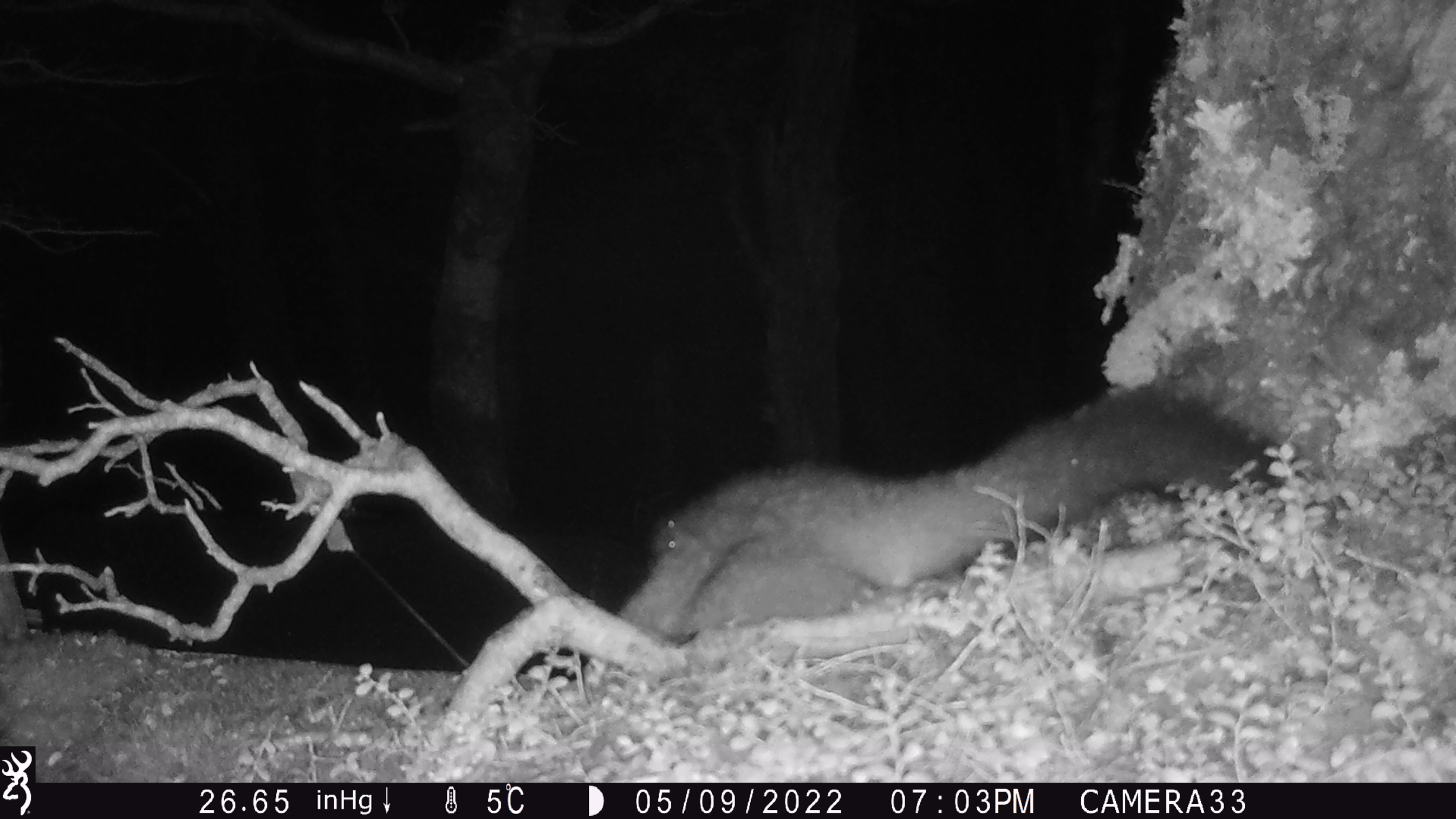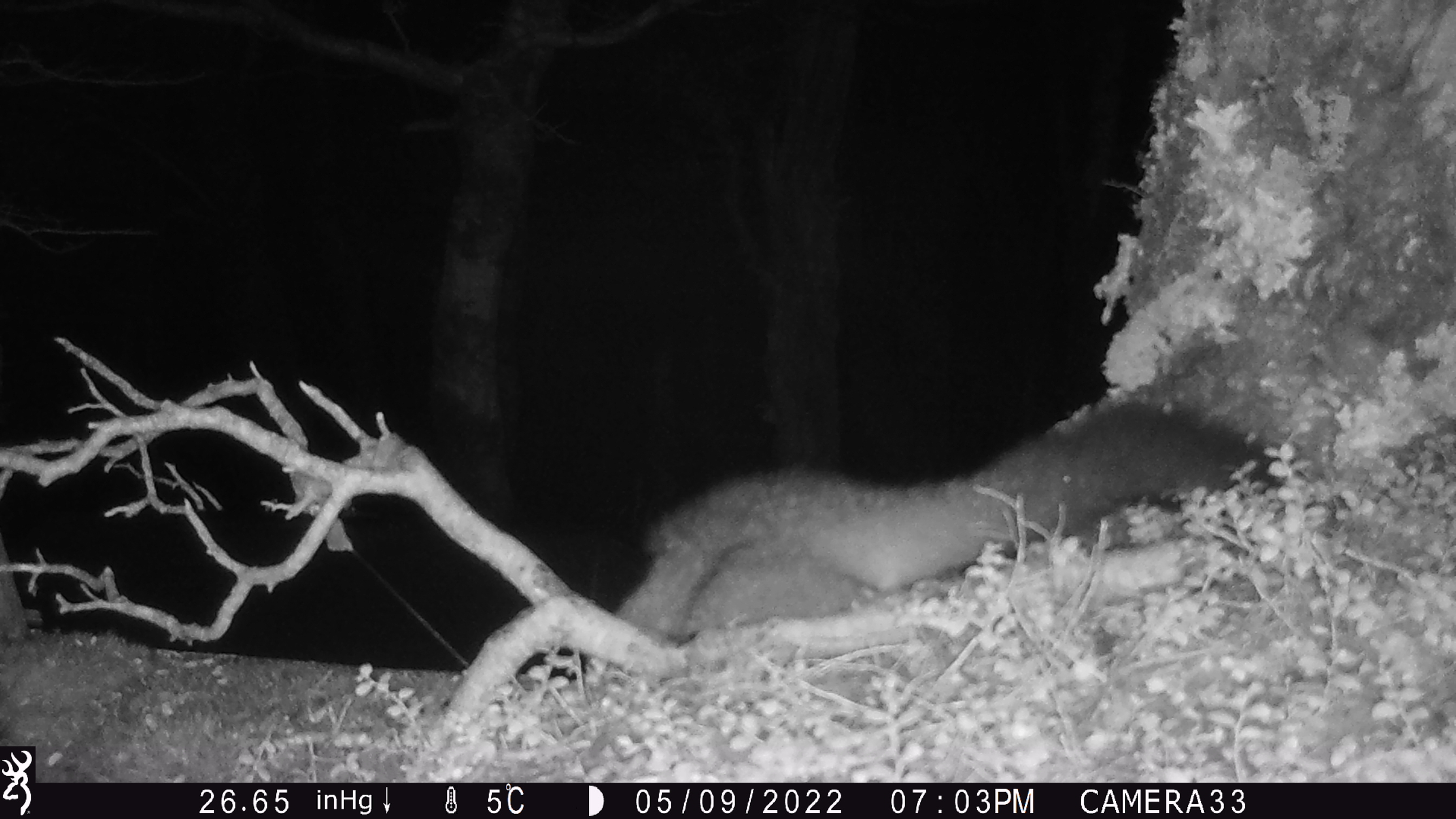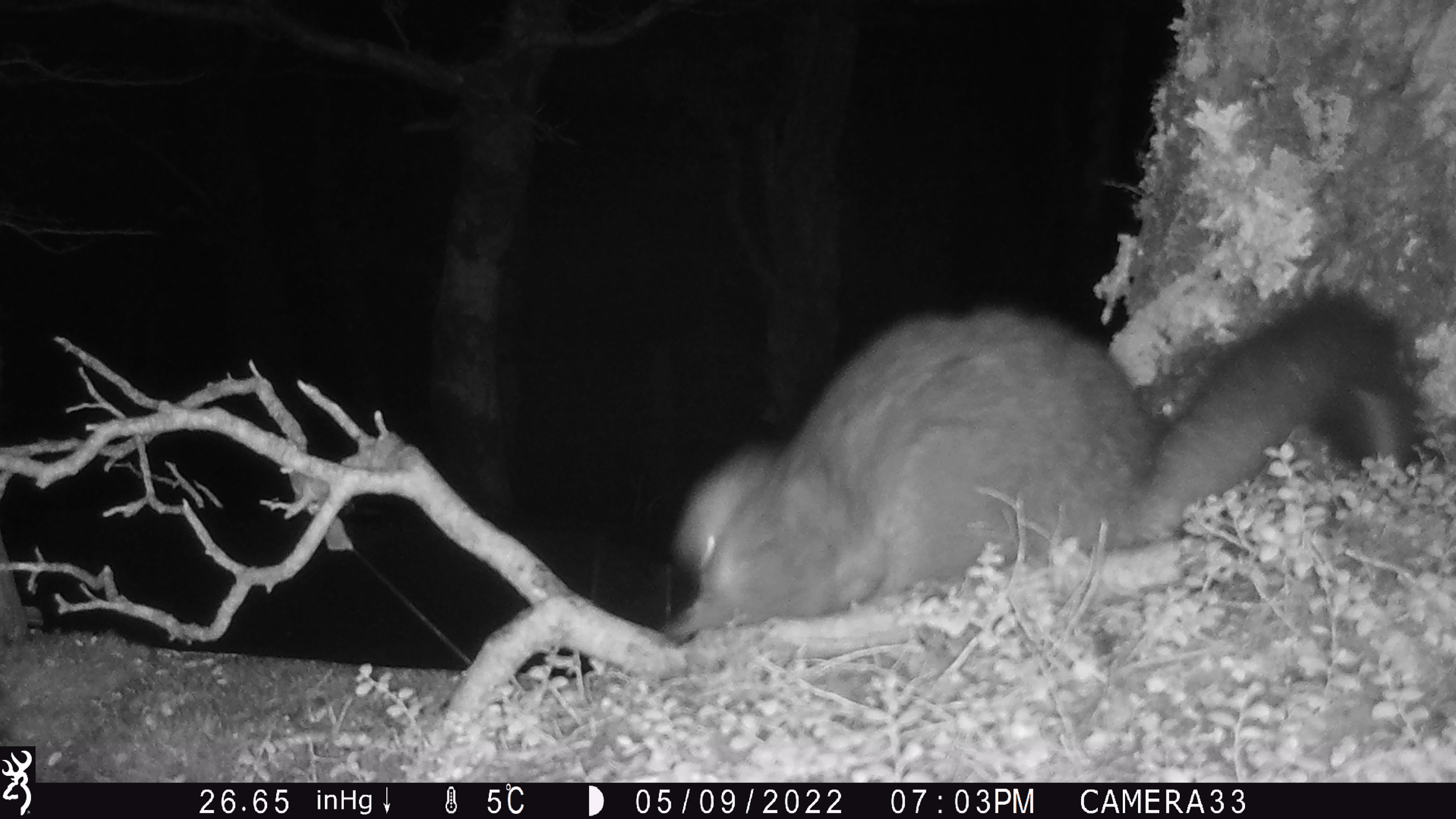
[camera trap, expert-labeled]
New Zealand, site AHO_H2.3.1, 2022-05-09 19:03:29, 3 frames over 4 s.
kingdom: Animalia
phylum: Chordata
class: Mammalia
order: Diprotodontia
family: Phalangeridae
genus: Trichosurus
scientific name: Trichosurus vulpecula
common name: common brushtail possum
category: possum